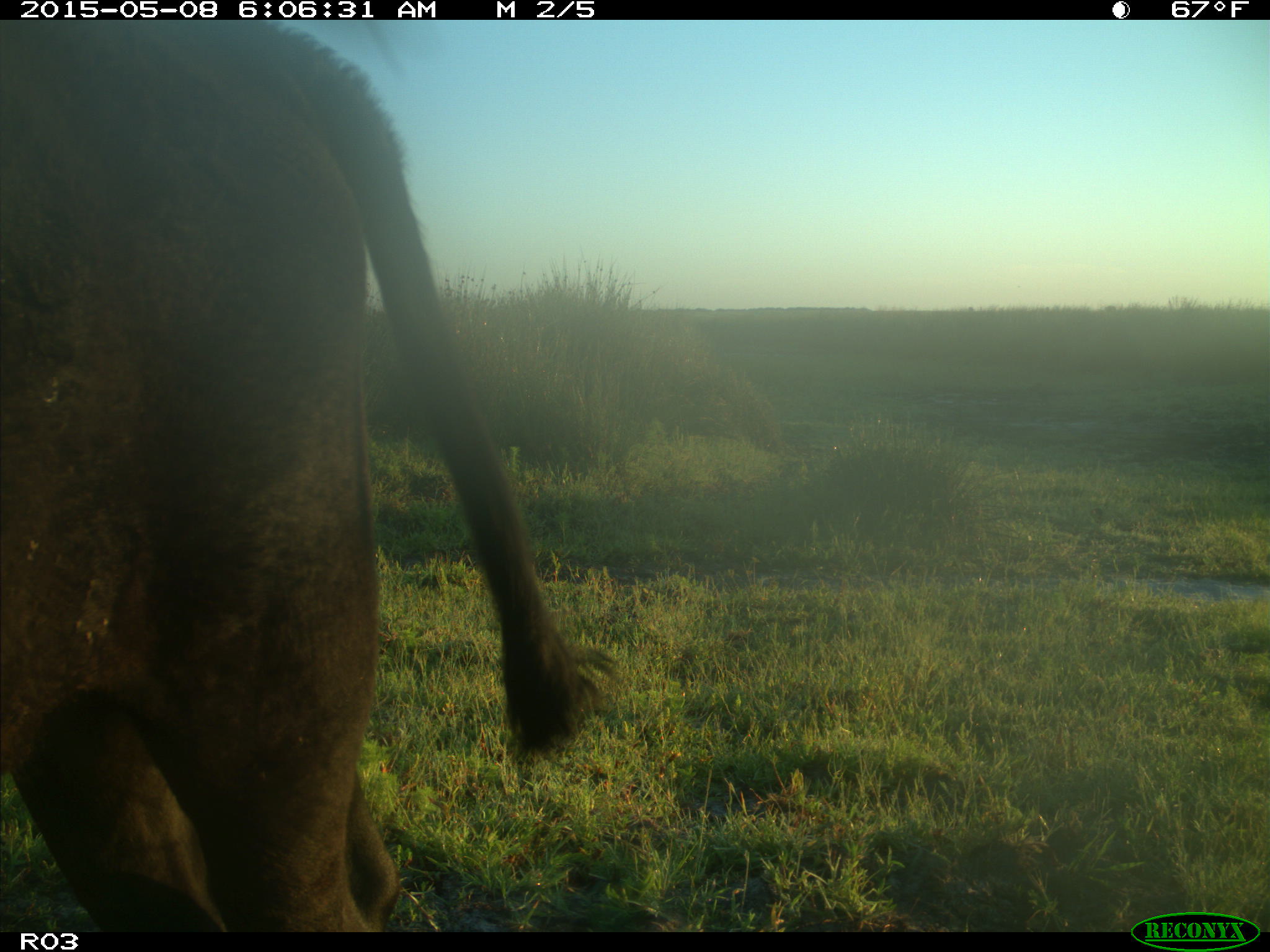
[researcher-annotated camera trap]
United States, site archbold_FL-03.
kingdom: Animalia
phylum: Chordata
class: Mammalia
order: Artiodactyla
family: Bovidae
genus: Bos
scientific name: Bos taurus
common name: domestic cow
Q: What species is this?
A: Bos taurus (domestic cow).